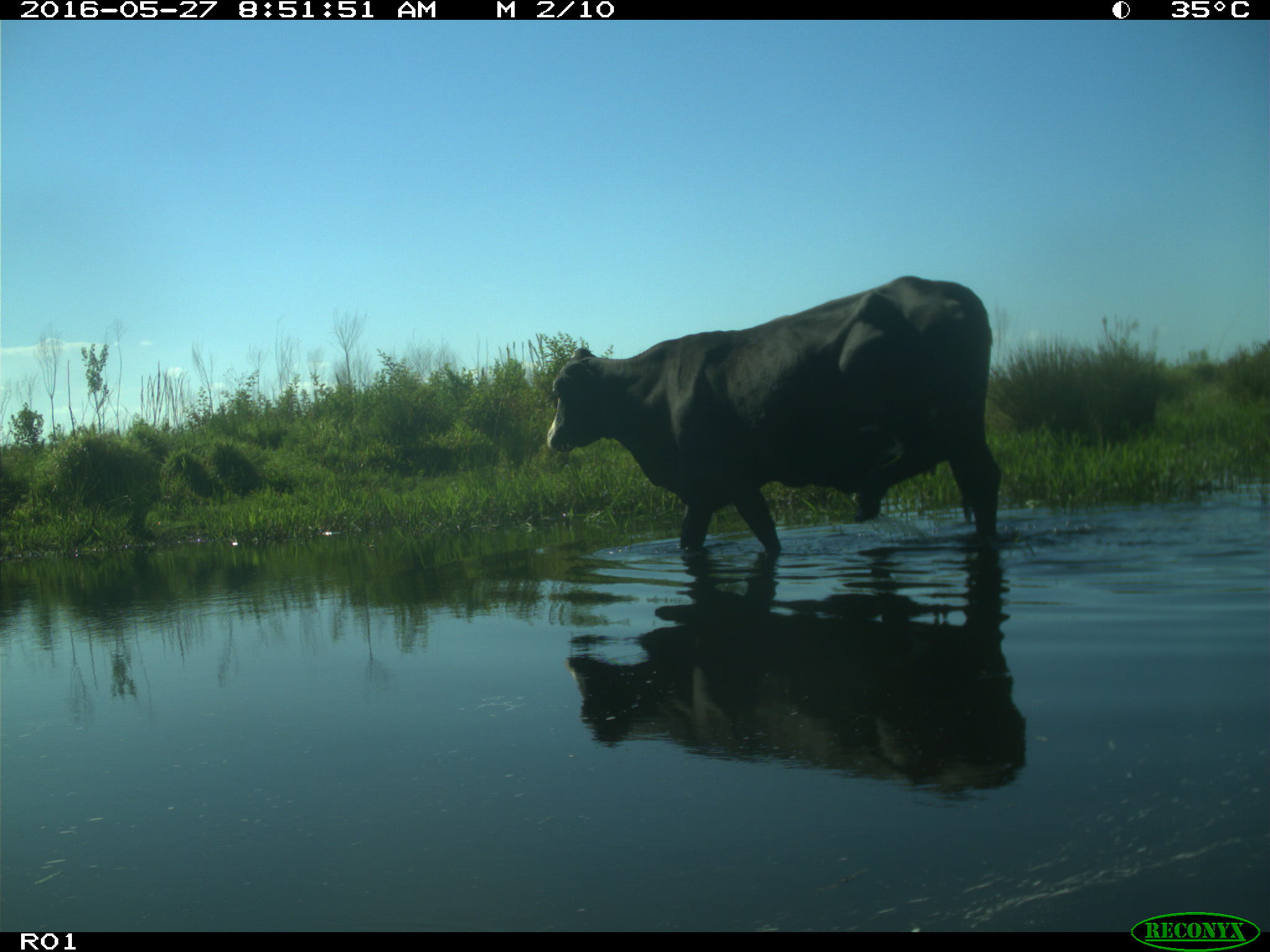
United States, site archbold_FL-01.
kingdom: Animalia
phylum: Chordata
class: Mammalia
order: Artiodactyla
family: Bovidae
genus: Bos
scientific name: Bos taurus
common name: domestic cow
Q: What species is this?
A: Bos taurus (domestic cow).